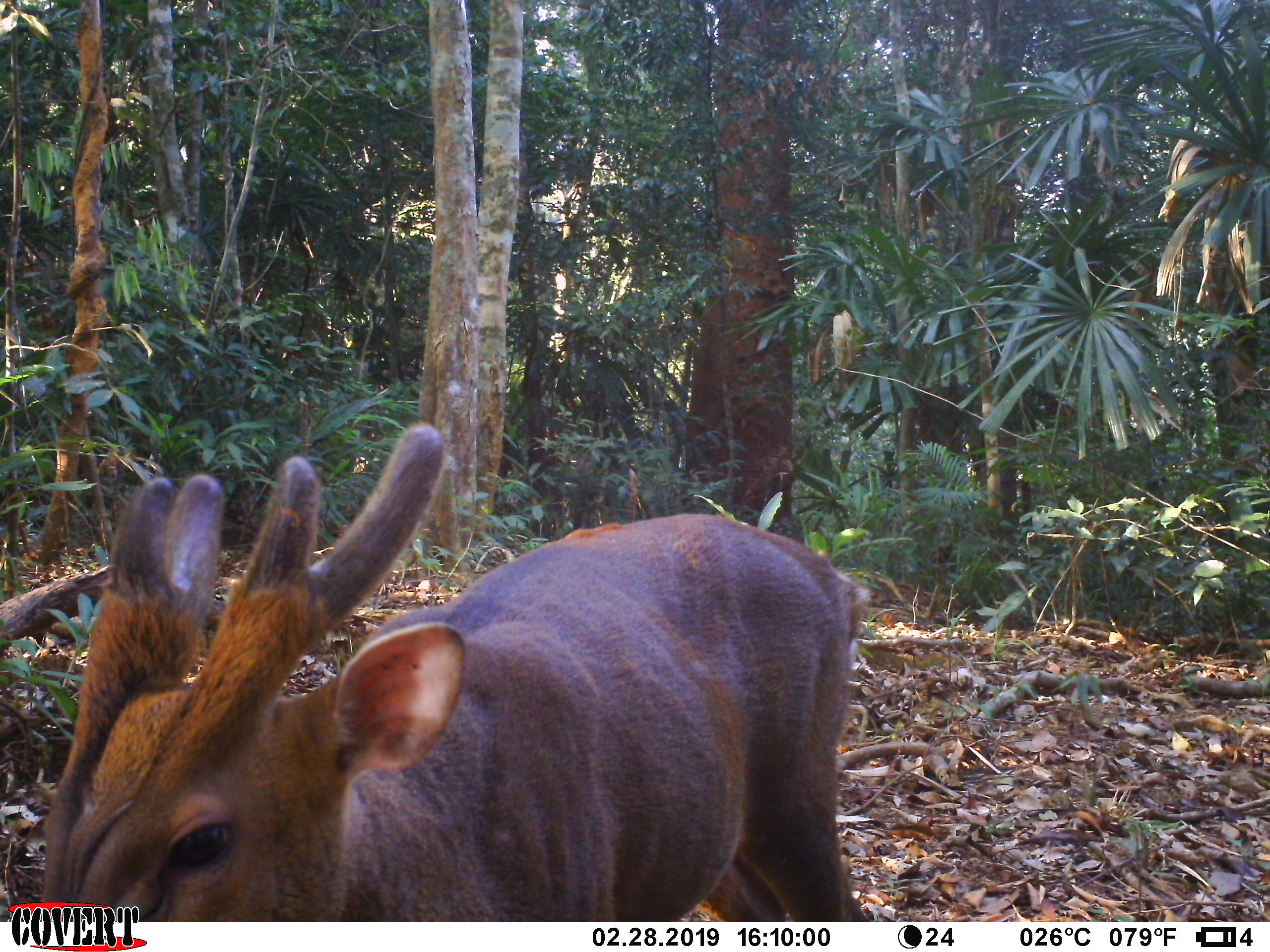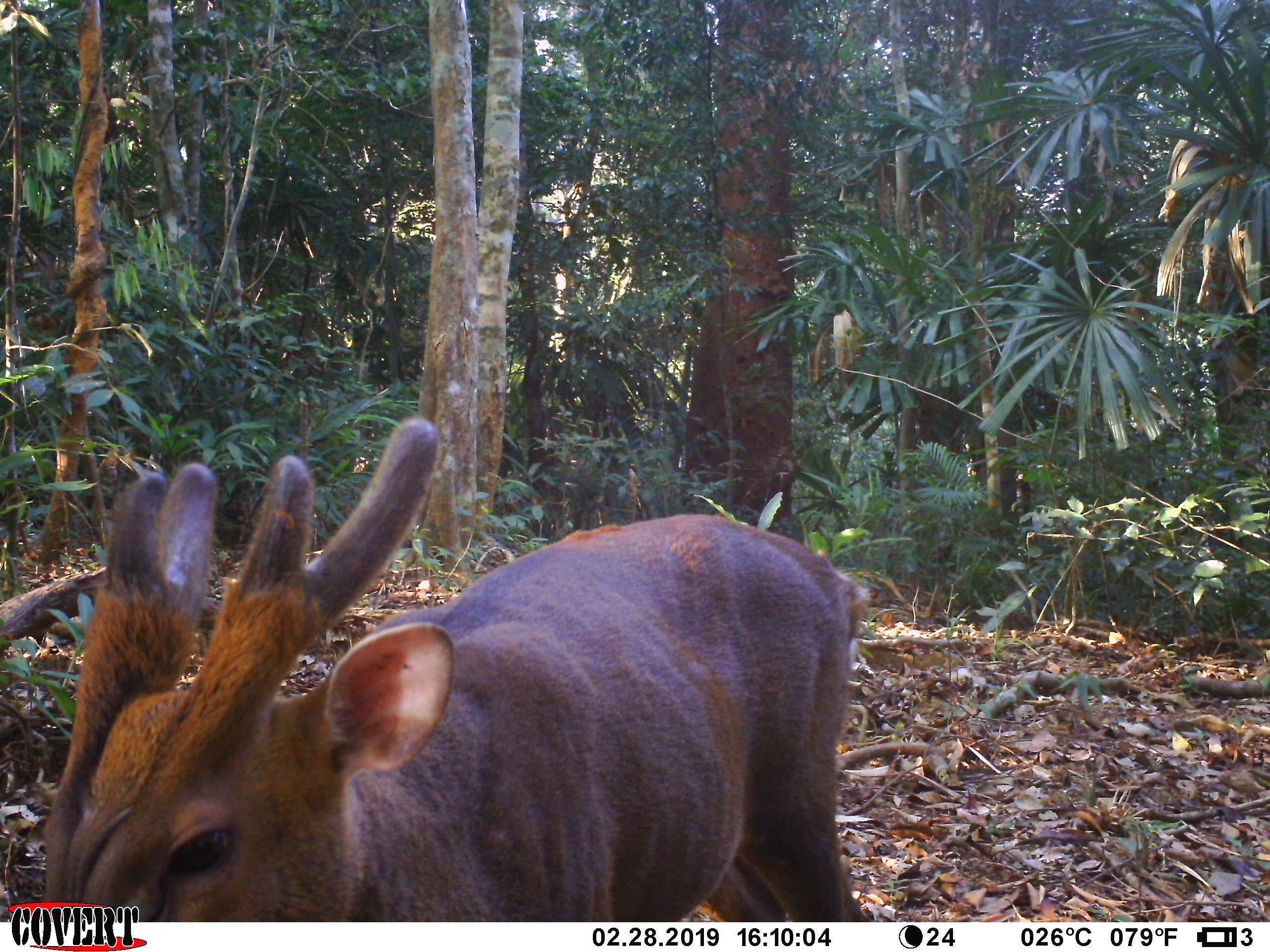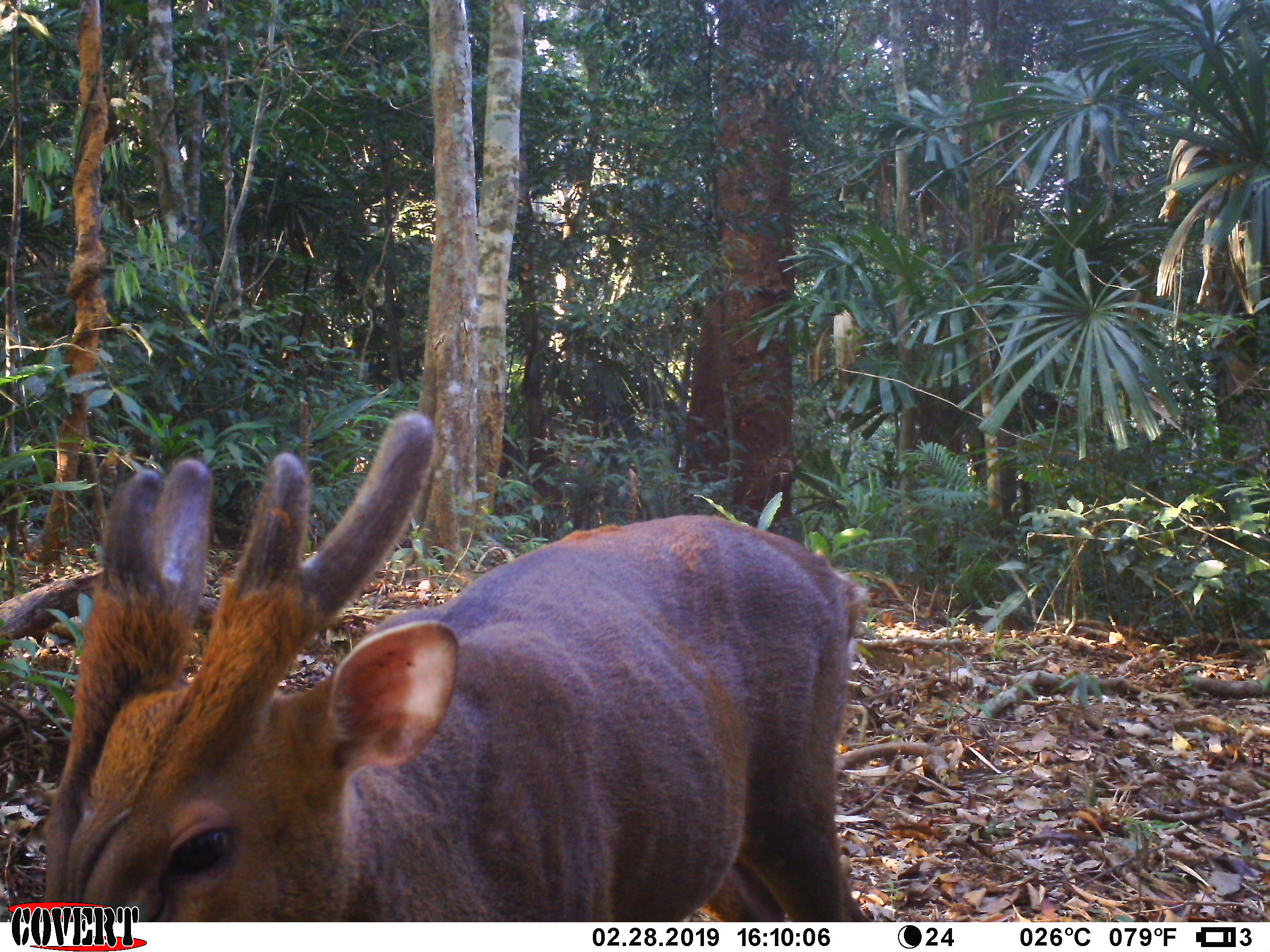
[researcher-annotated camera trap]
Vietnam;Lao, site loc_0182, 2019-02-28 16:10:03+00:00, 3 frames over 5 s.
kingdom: Animalia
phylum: Chordata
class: Mammalia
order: Artiodactyla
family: Cervidae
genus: Muntiacus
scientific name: Muntiacus vuquangensis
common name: large-antlered muntjac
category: large antlered muntjac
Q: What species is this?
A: Large antlered muntjac (large-antlered muntjac) (Muntiacus vuquangensis).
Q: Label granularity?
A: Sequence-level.